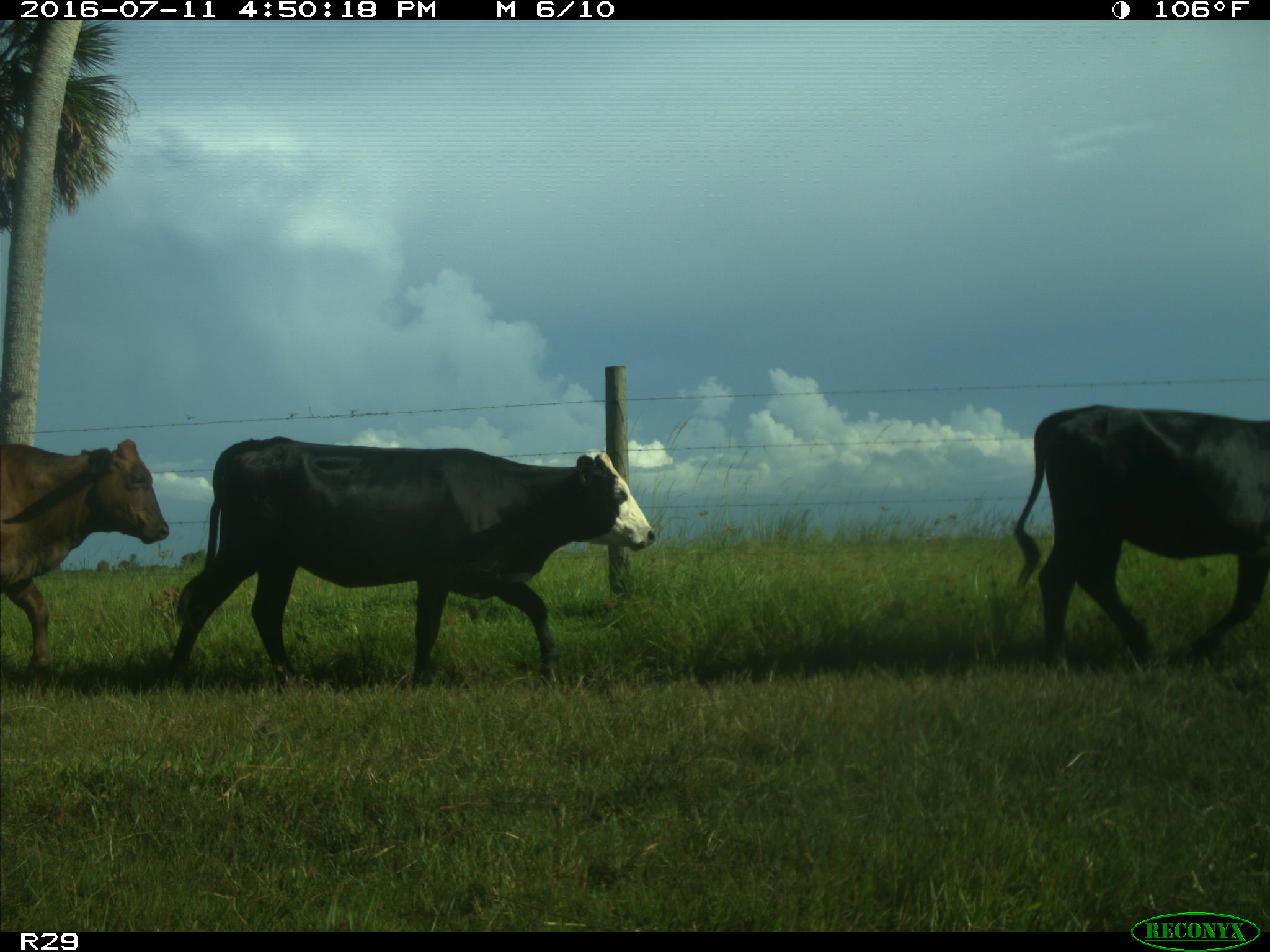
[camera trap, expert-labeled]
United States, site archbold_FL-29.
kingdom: Animalia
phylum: Chordata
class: Mammalia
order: Artiodactyla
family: Bovidae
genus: Bos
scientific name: Bos taurus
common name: domestic cow